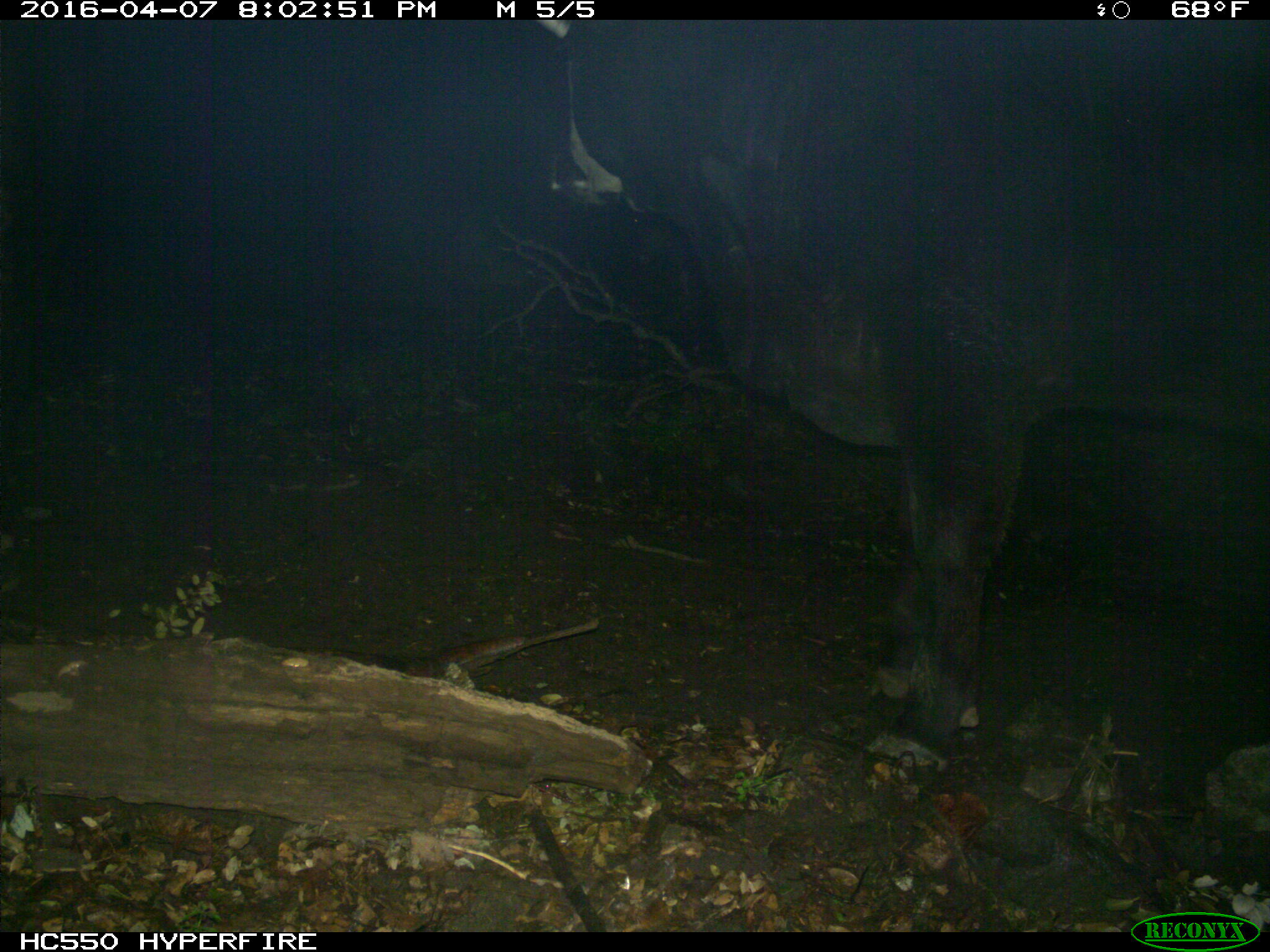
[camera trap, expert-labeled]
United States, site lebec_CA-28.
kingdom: Animalia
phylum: Chordata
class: Mammalia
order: Artiodactyla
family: Bovidae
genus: Bos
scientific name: Bos taurus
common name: domestic cow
Bos taurus (domestic cow).